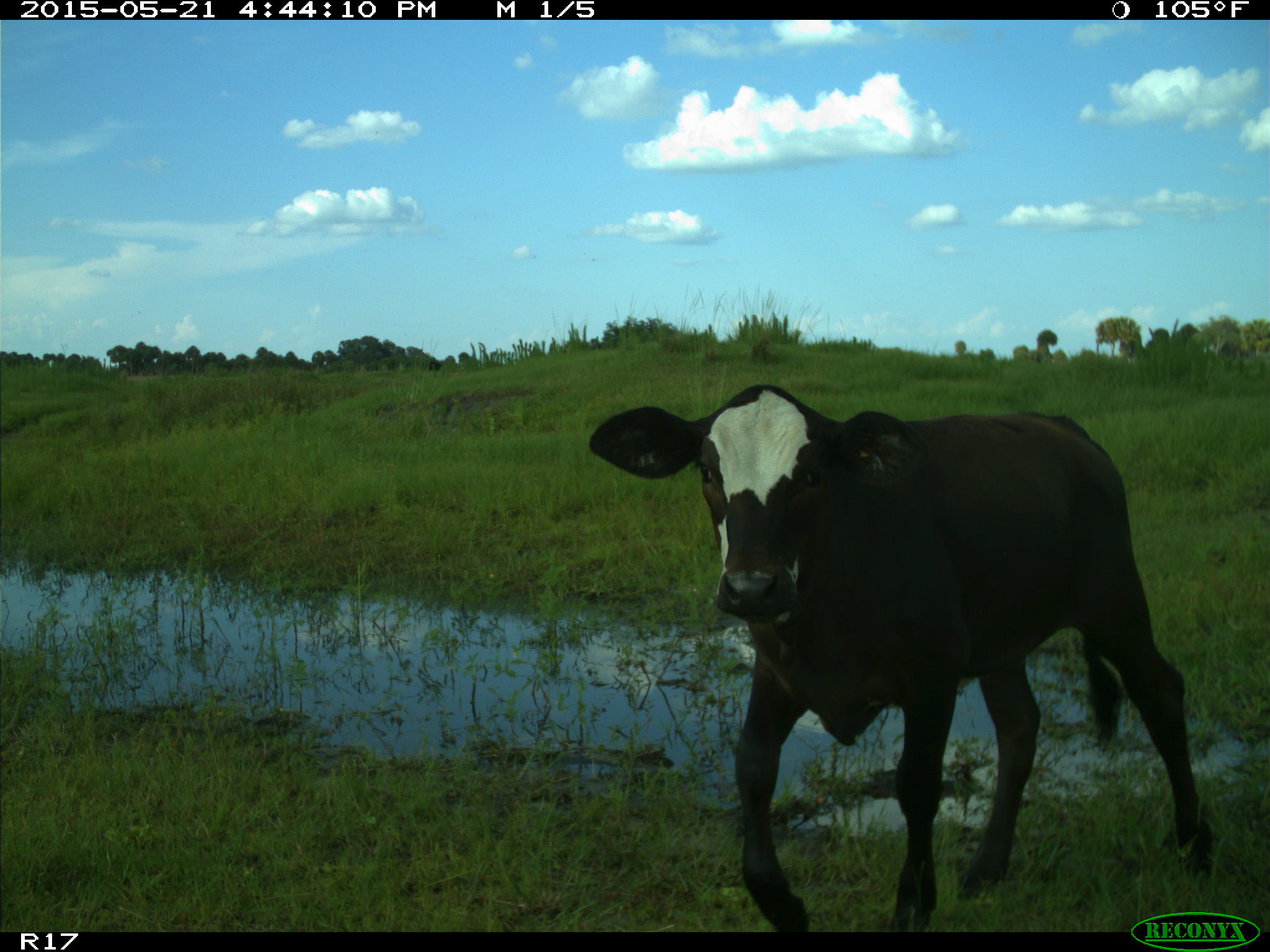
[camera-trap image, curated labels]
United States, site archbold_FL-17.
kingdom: Animalia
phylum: Chordata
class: Mammalia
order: Artiodactyla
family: Bovidae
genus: Bos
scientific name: Bos taurus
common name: domestic cow